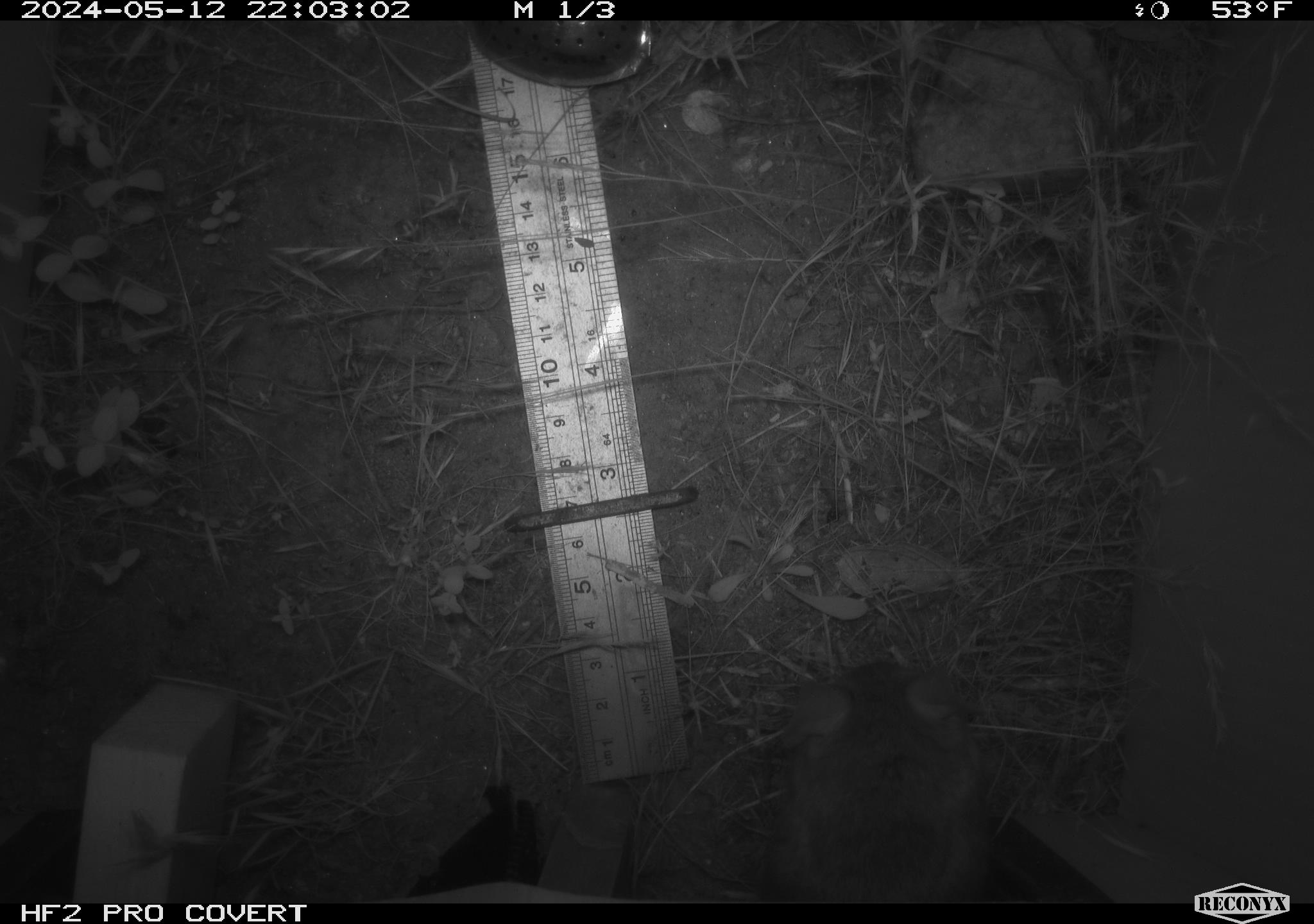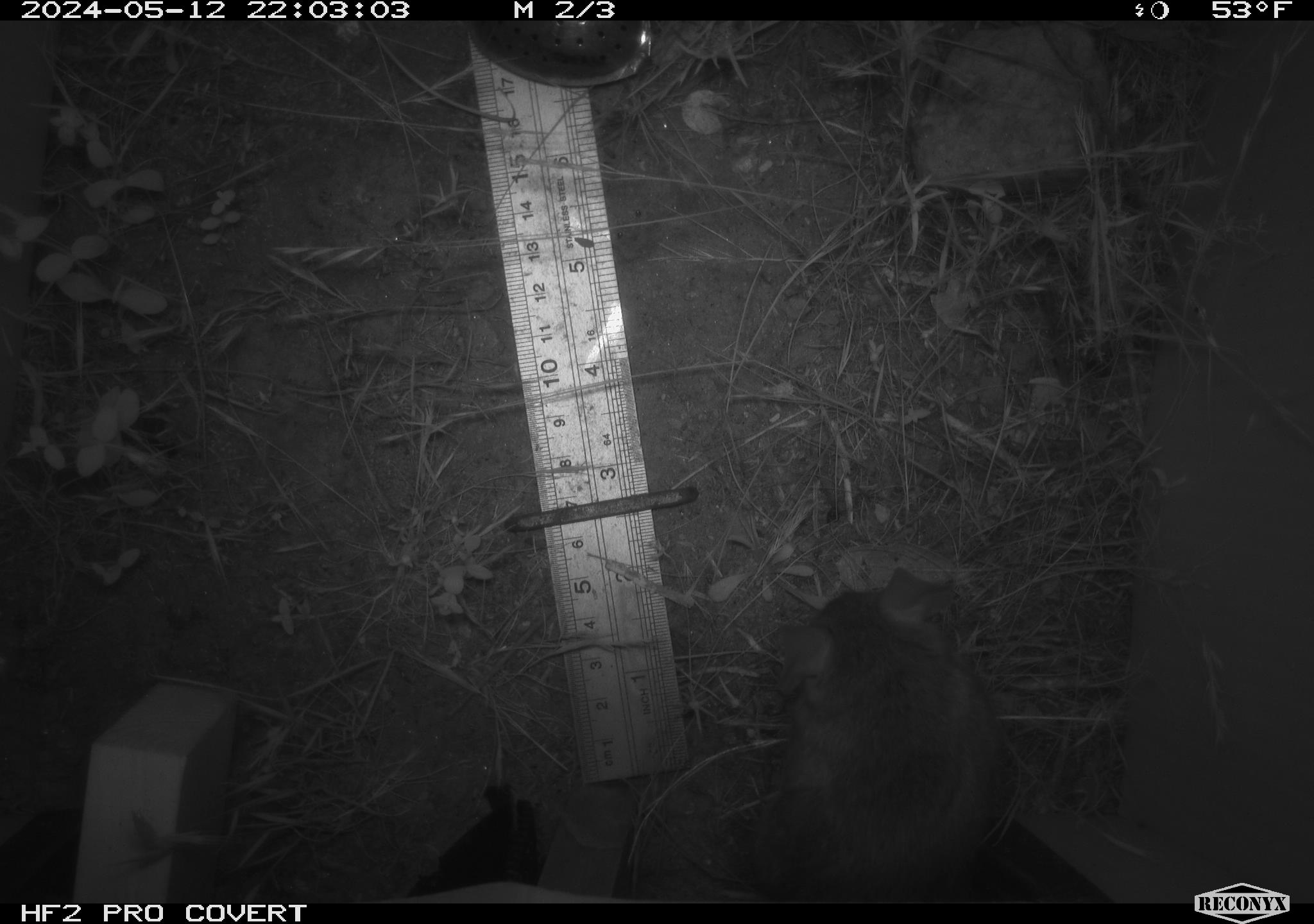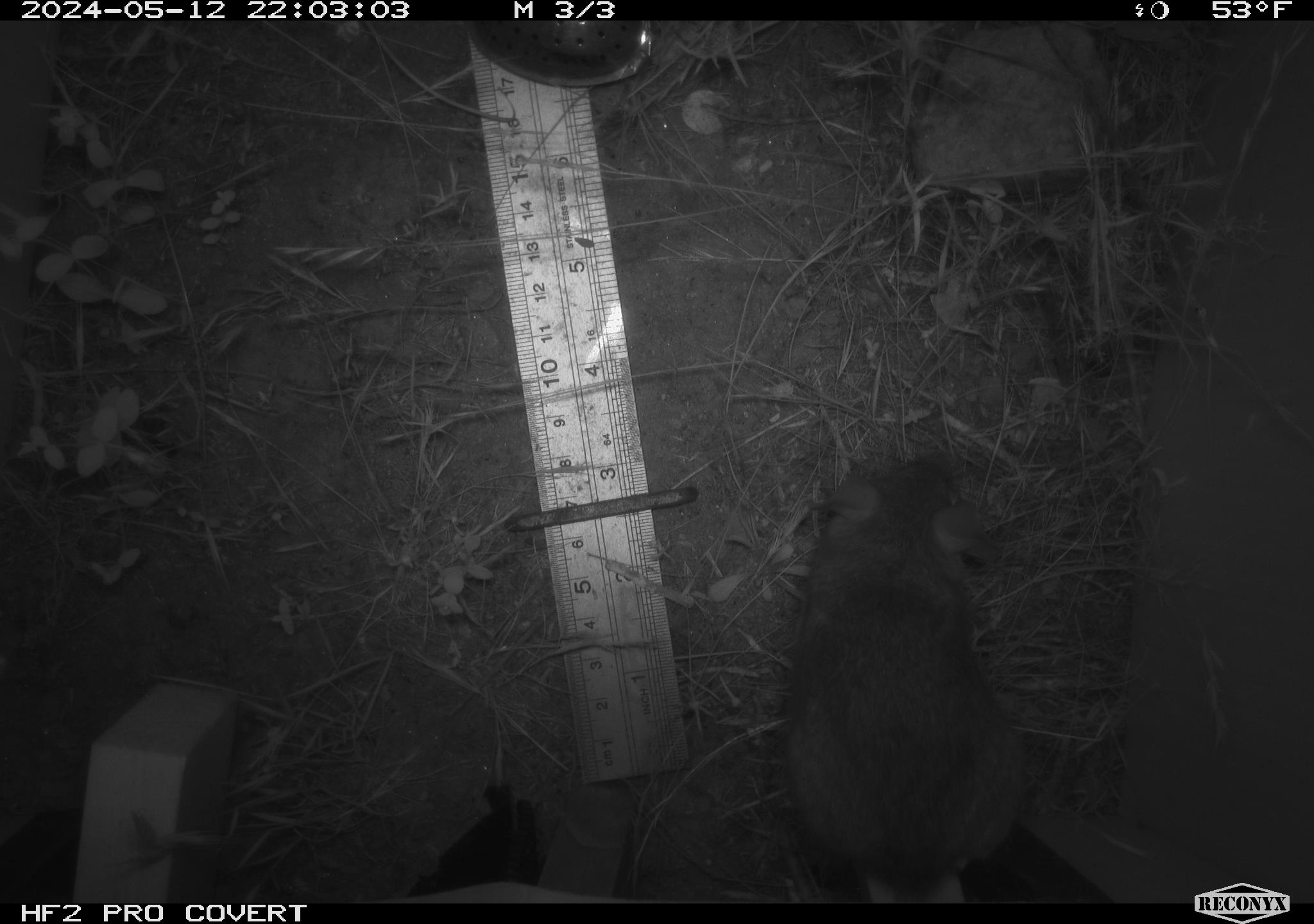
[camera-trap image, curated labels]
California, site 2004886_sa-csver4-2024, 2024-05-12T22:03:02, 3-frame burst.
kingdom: Animalia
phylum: Chordata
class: Mammalia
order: Rodentia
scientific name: Rodentia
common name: mouse species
Mouse species (Rodentia).